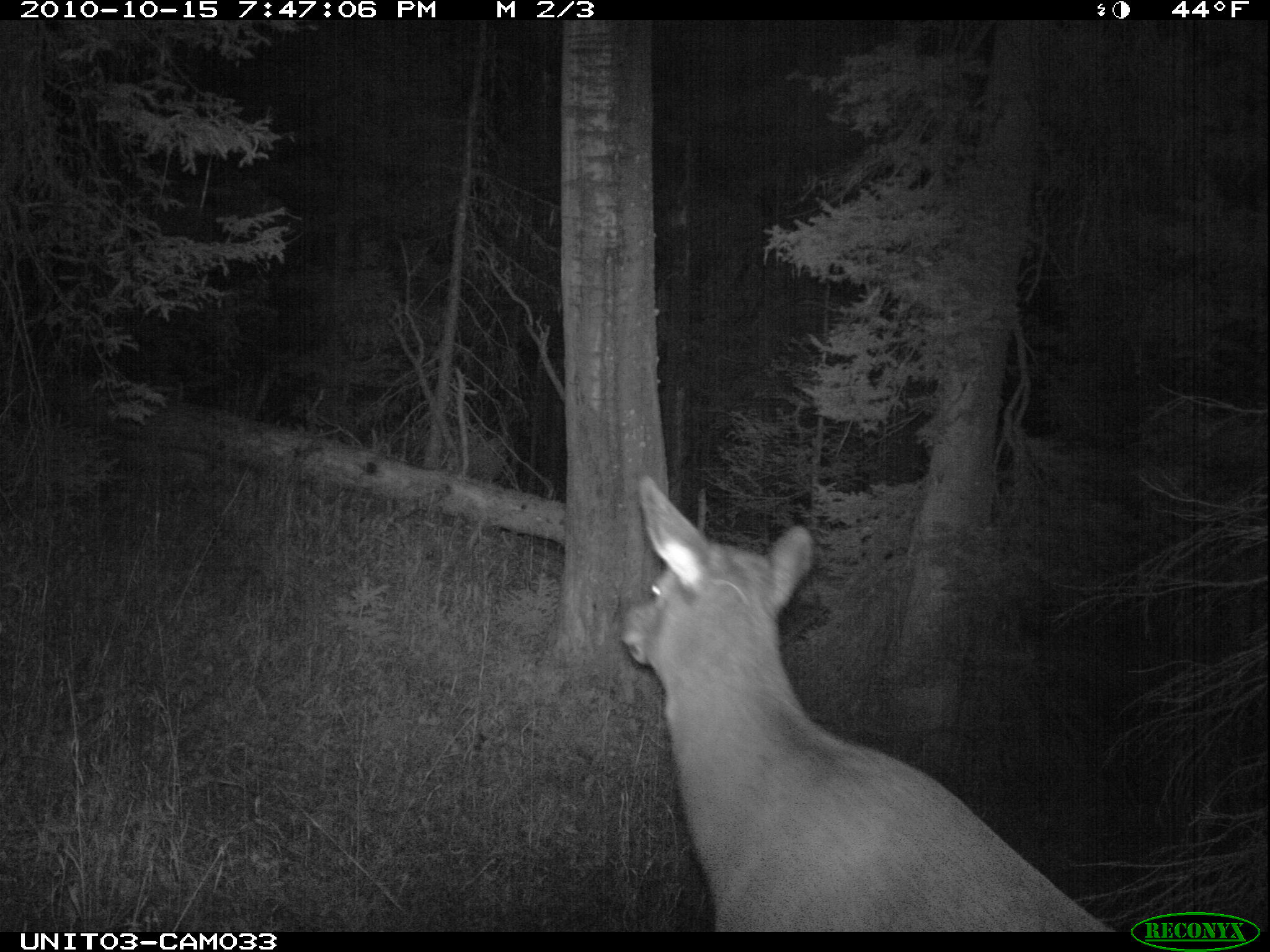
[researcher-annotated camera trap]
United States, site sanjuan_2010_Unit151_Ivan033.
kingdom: Animalia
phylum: Chordata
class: Mammalia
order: Artiodactyla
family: Cervidae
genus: Cervus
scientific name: Cervus elaphus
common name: red deer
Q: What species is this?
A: Cervus elaphus (red deer).